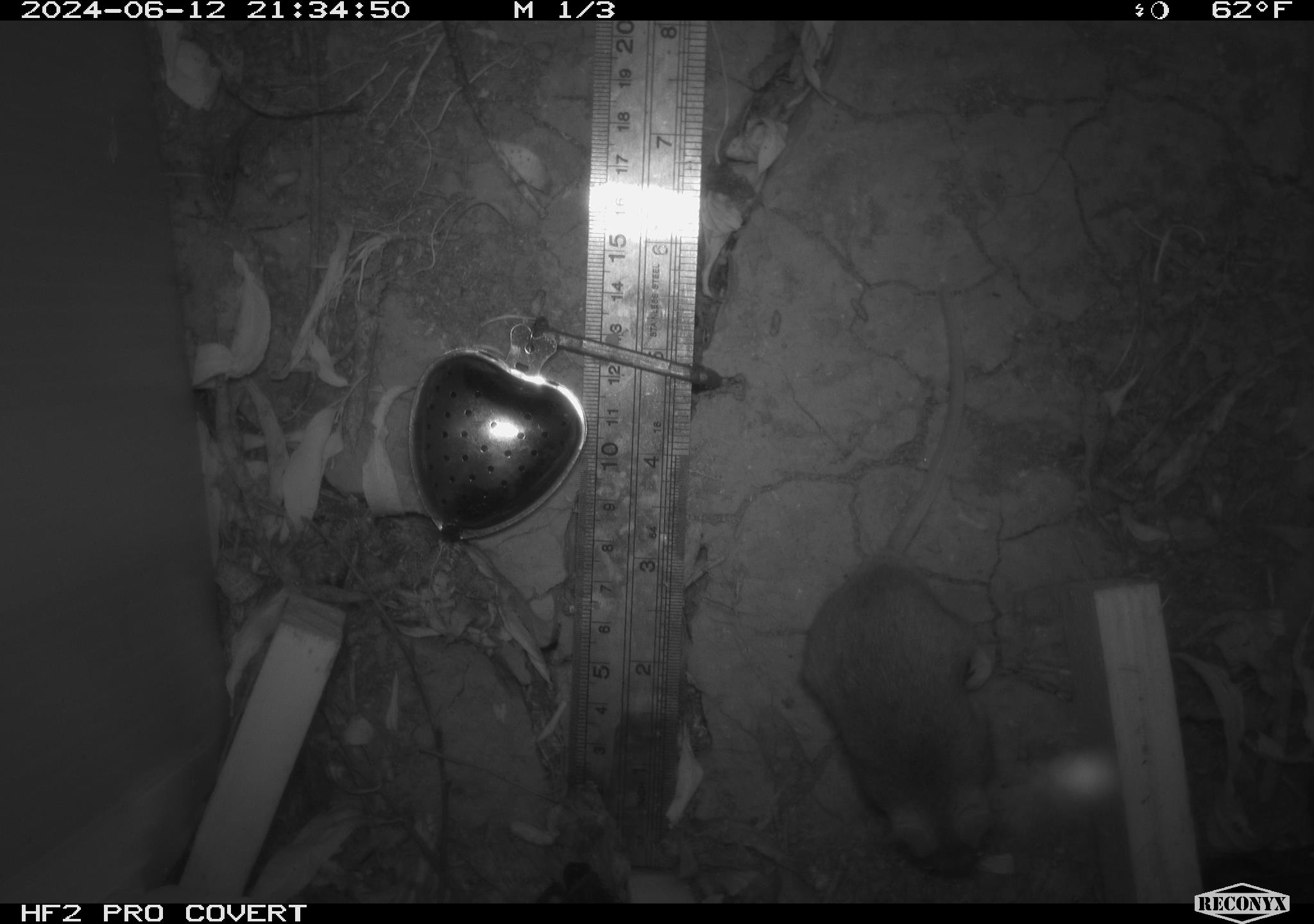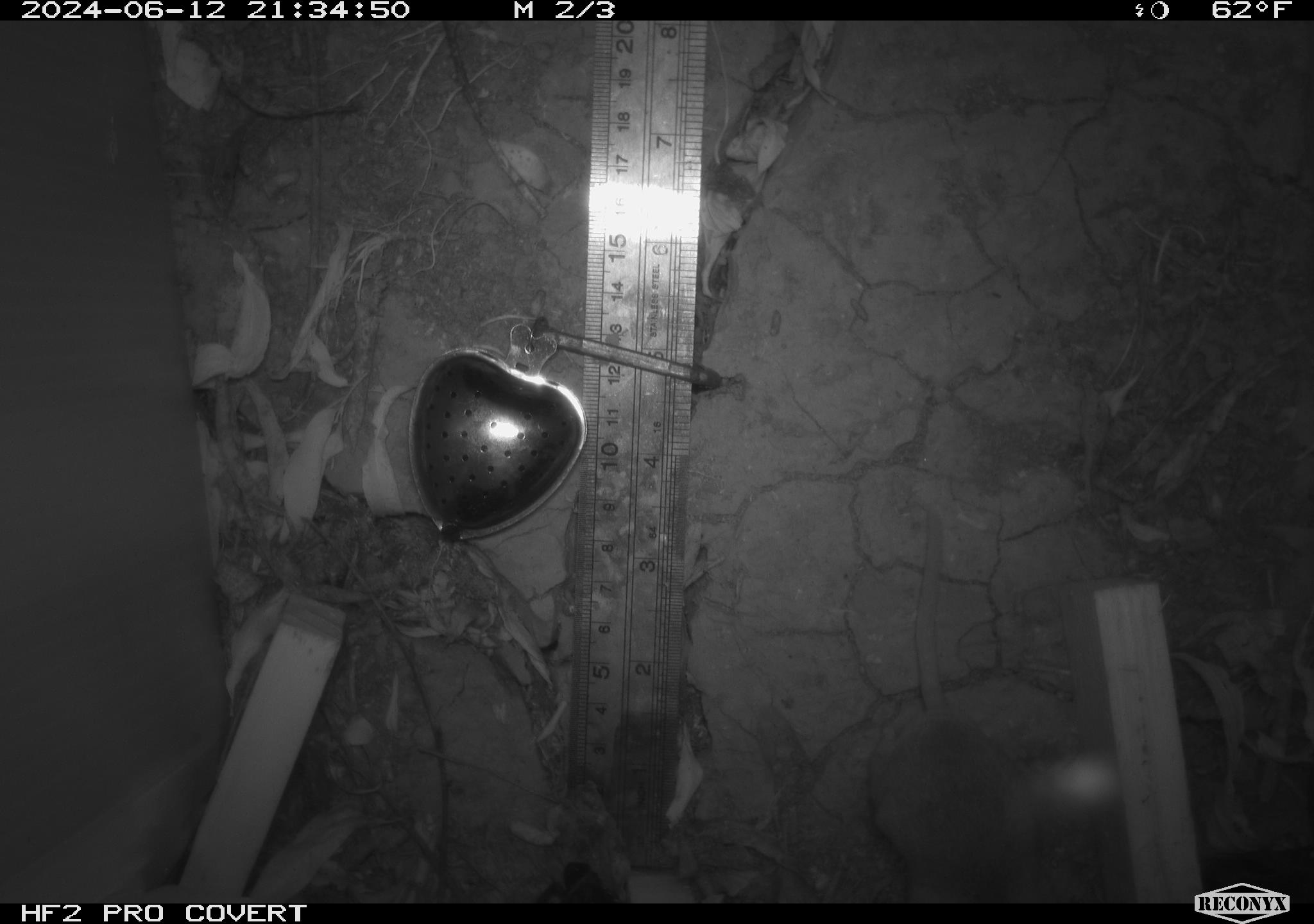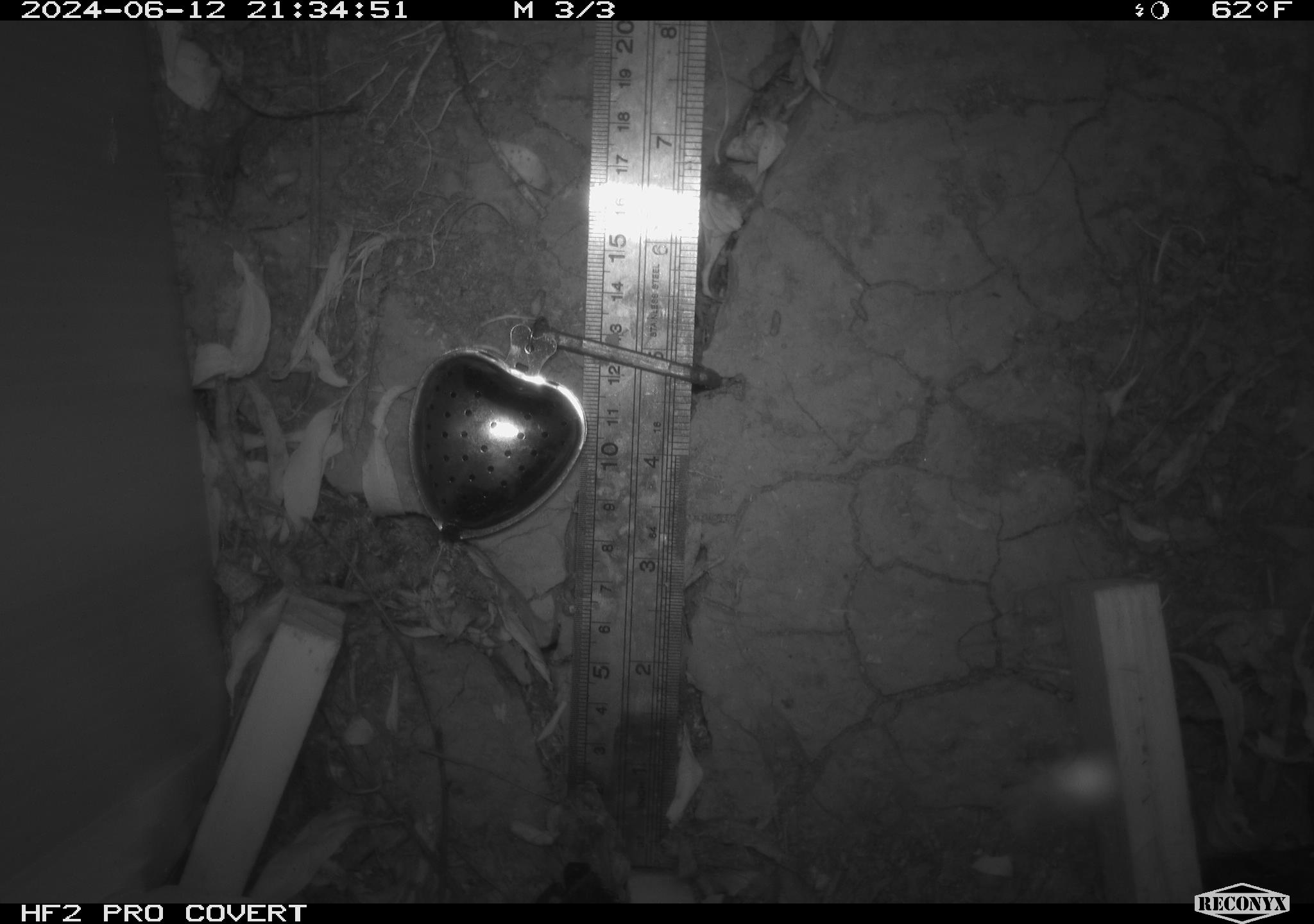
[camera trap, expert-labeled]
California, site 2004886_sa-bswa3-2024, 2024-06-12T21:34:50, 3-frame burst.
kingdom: Animalia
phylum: Chordata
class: Mammalia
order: Rodentia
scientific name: Rodentia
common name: mouse species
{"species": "mouse species (Rodentia)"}